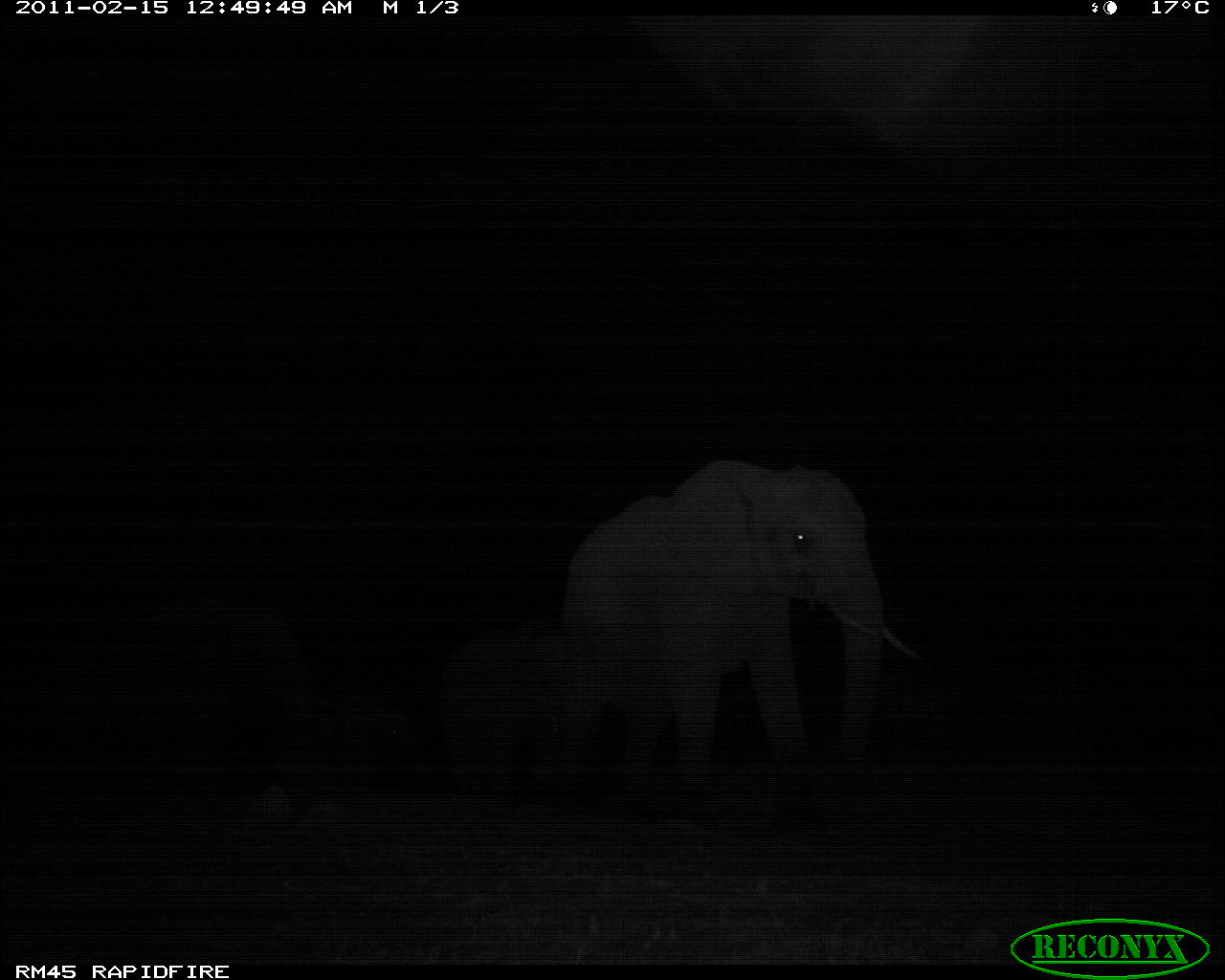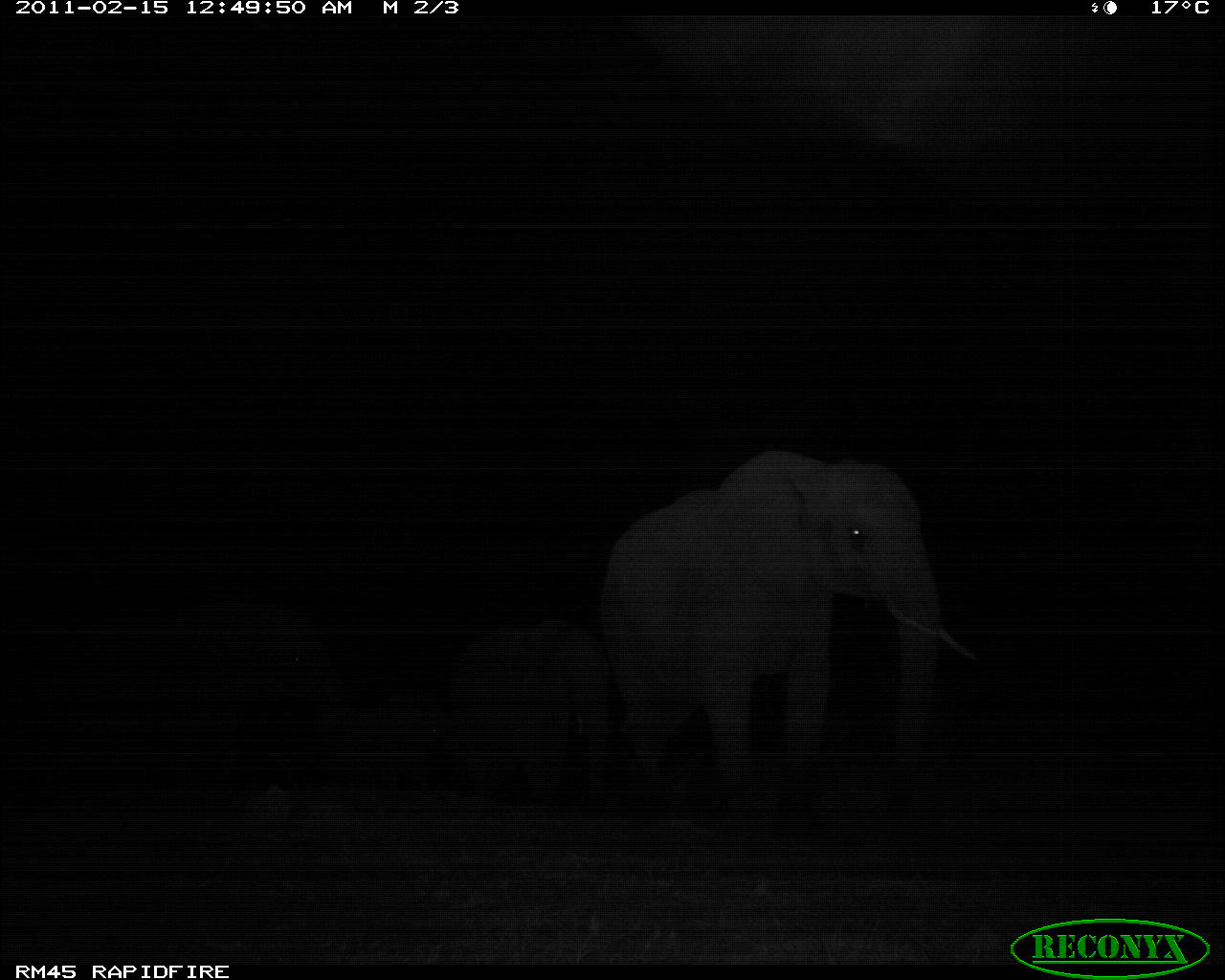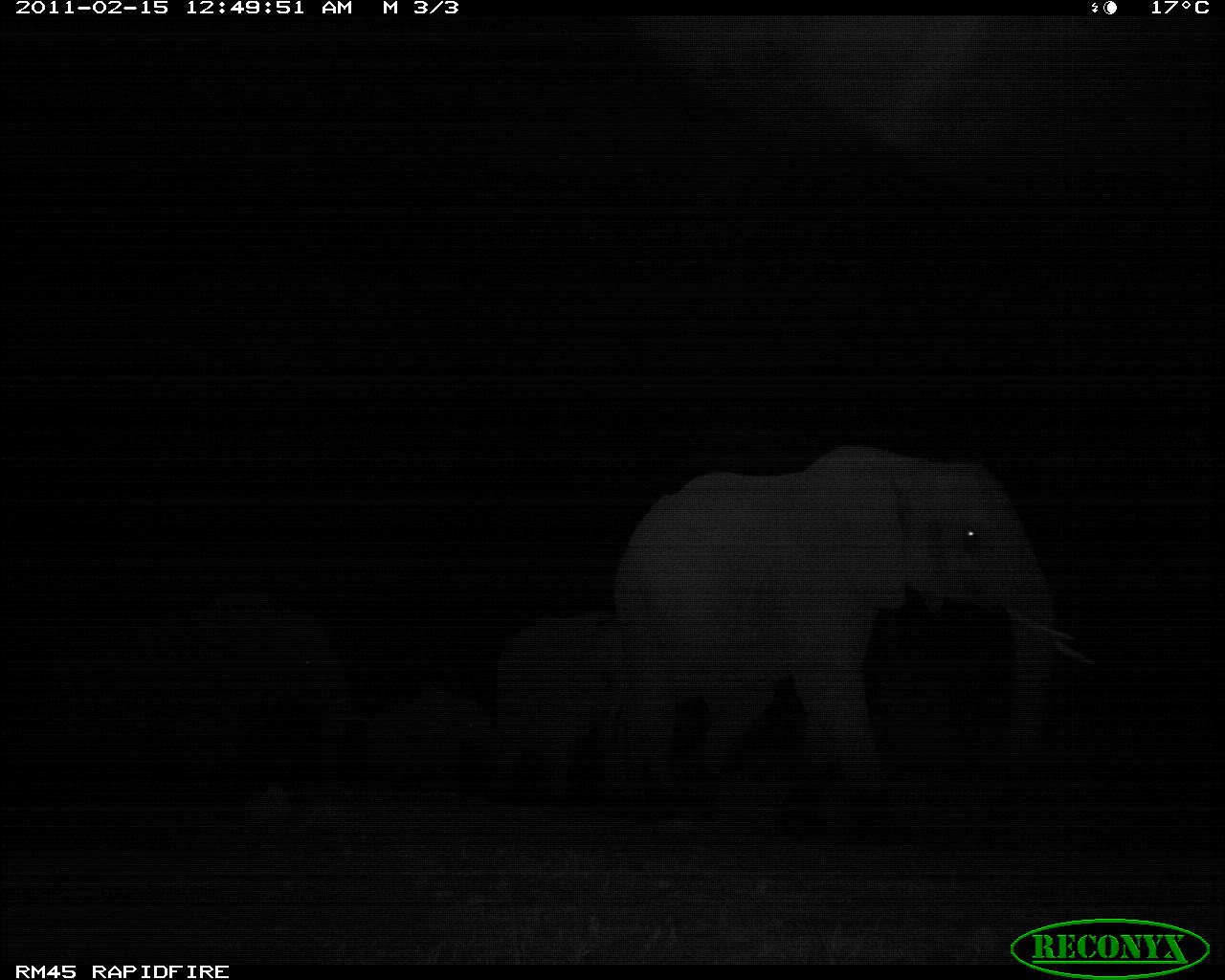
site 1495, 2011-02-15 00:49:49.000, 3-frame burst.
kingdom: Animalia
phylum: Chordata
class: Mammalia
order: Proboscidea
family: Elephantidae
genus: Loxodonta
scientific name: Loxodonta africana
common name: african bush elephant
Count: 4.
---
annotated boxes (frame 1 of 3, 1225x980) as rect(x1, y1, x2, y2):
loxodonta africana: rect(559, 457, 921, 838); rect(12, 589, 313, 827); rect(440, 618, 564, 821); rect(313, 691, 425, 796)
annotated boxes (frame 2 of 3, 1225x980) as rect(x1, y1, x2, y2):
loxodonta africana: rect(597, 448, 976, 835); rect(17, 597, 348, 797); rect(448, 617, 610, 806); rect(327, 704, 445, 800)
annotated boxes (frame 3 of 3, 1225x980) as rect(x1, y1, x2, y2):
loxodonta africana: rect(615, 440, 1097, 846); rect(37, 603, 348, 797); rect(492, 610, 623, 803); rect(364, 690, 491, 796)